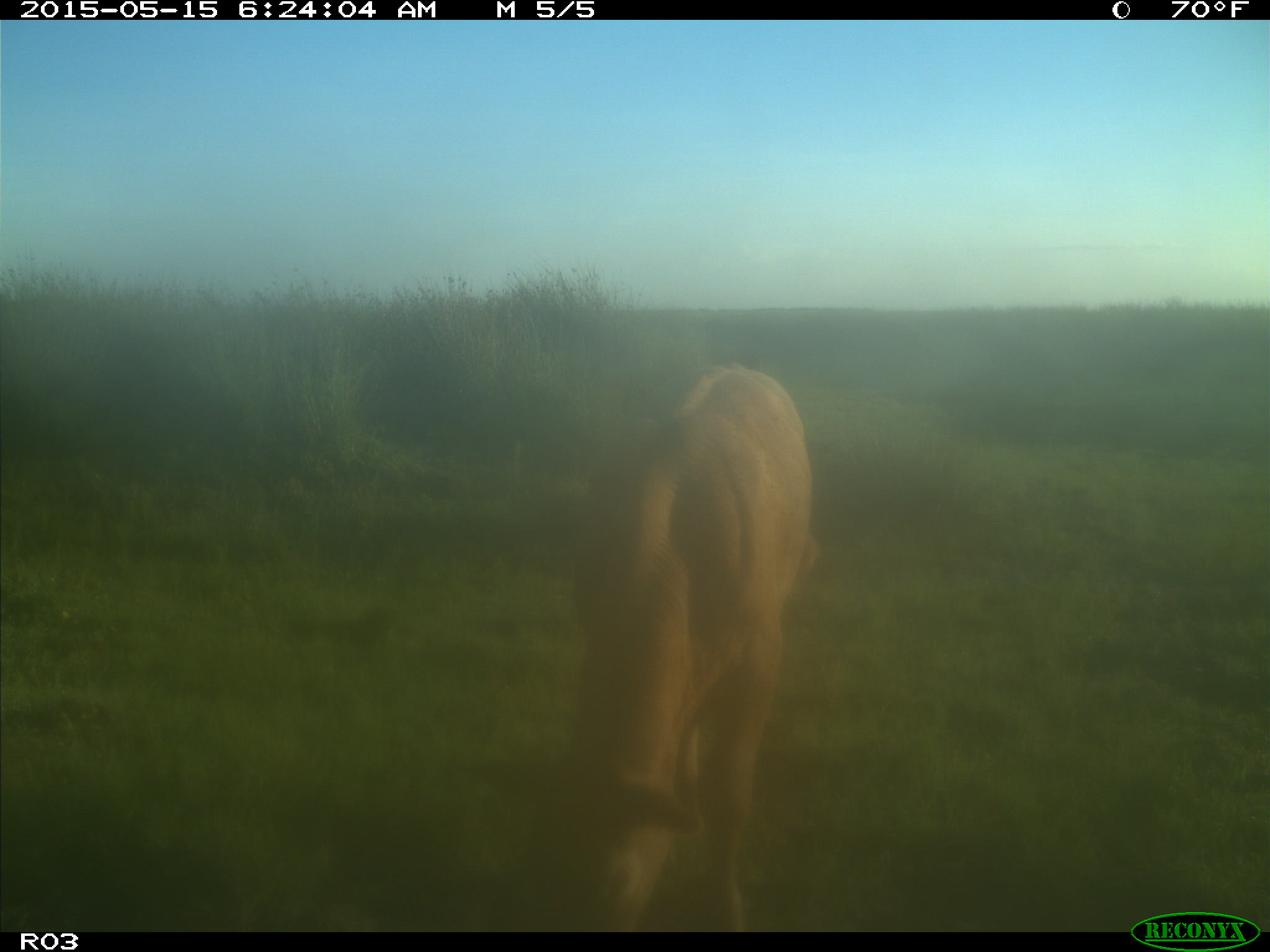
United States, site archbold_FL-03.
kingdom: Animalia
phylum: Chordata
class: Mammalia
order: Artiodactyla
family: Bovidae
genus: Bos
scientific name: Bos taurus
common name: domestic cow